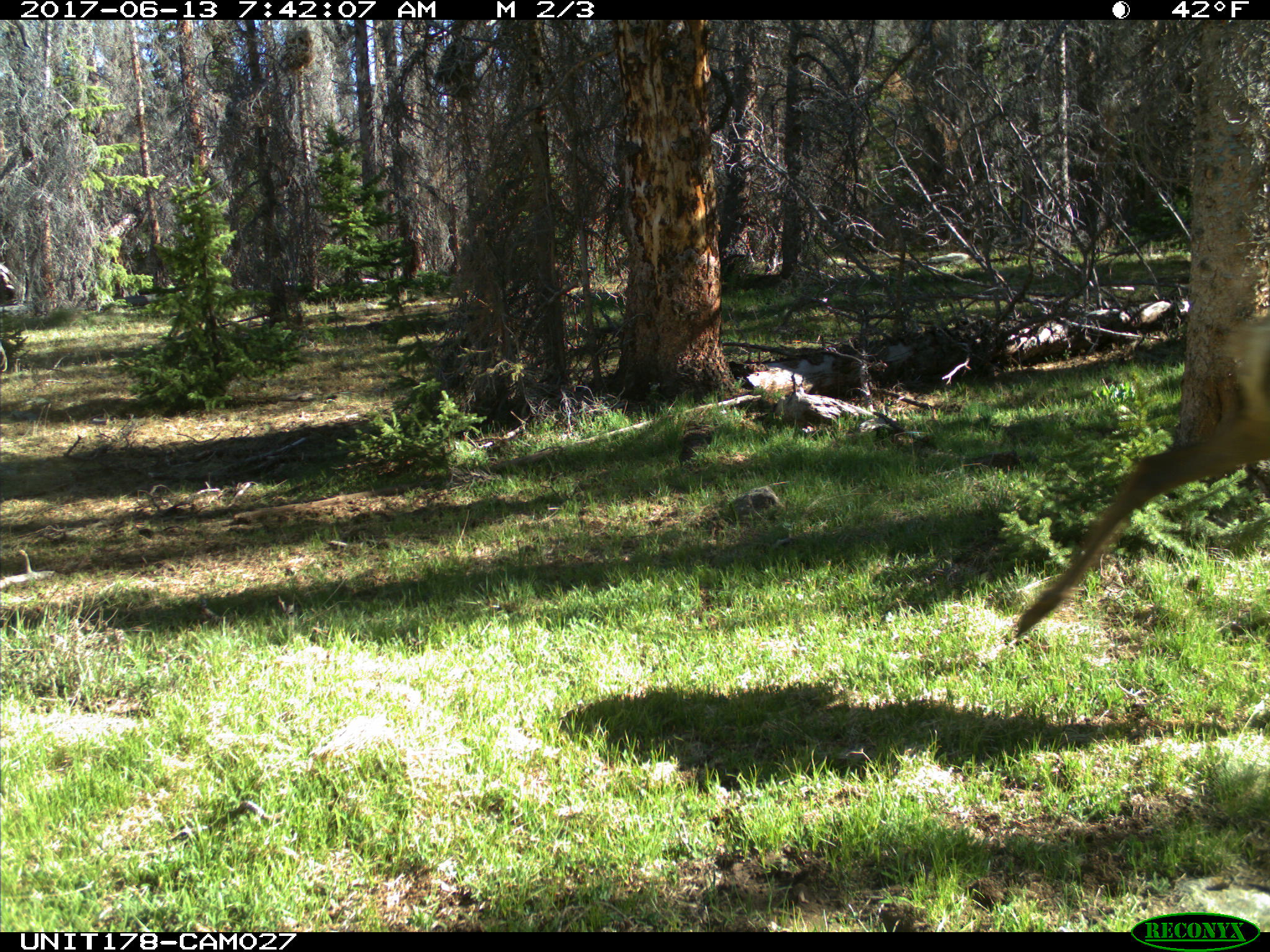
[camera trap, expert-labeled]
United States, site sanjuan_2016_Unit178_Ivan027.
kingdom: Animalia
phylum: Chordata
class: Mammalia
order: Artiodactyla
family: Cervidae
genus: Cervus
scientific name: Cervus elaphus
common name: red deer